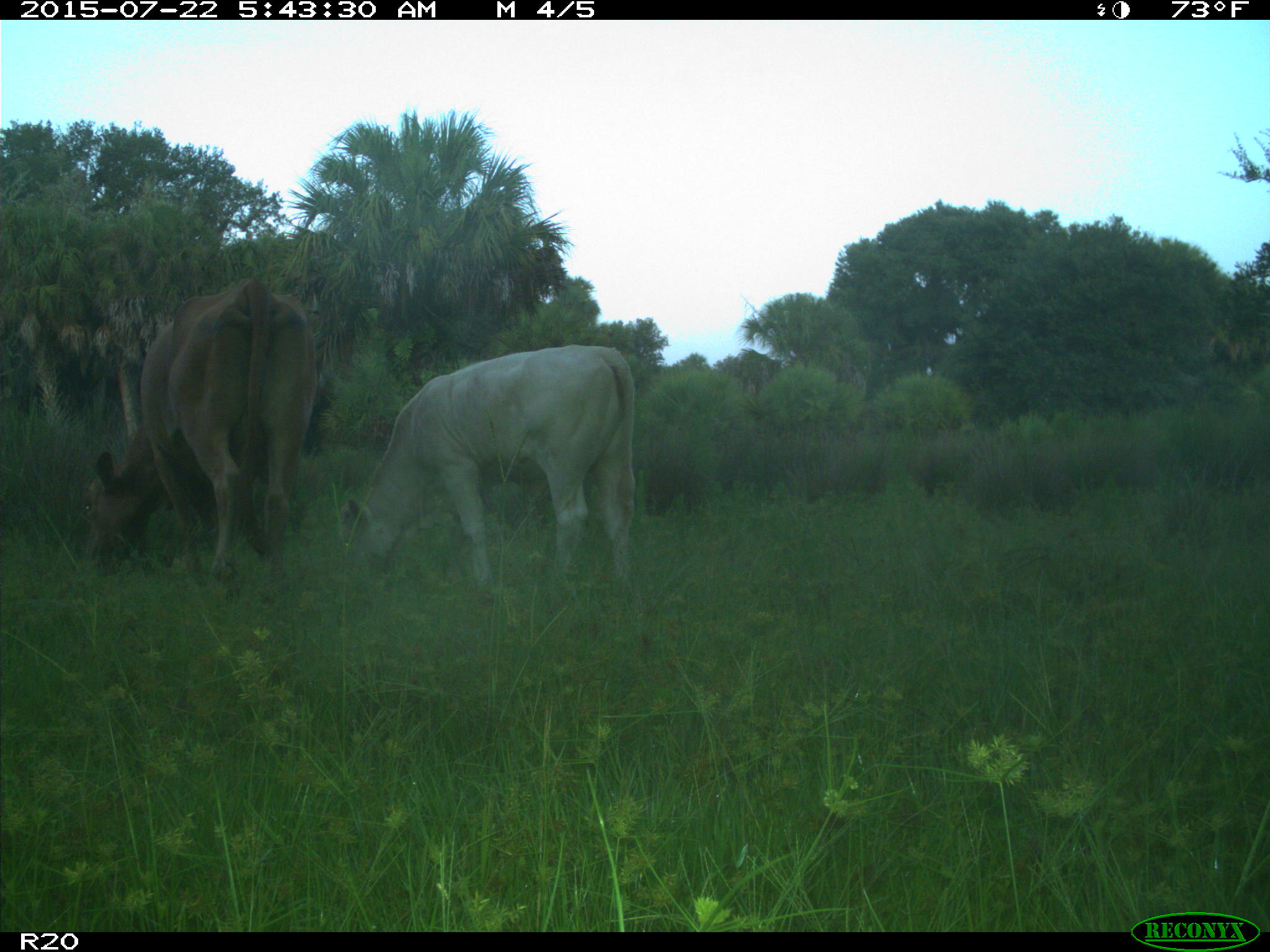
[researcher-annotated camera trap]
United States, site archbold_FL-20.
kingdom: Animalia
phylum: Chordata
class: Mammalia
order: Artiodactyla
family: Bovidae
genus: Bos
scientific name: Bos taurus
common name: domestic cow